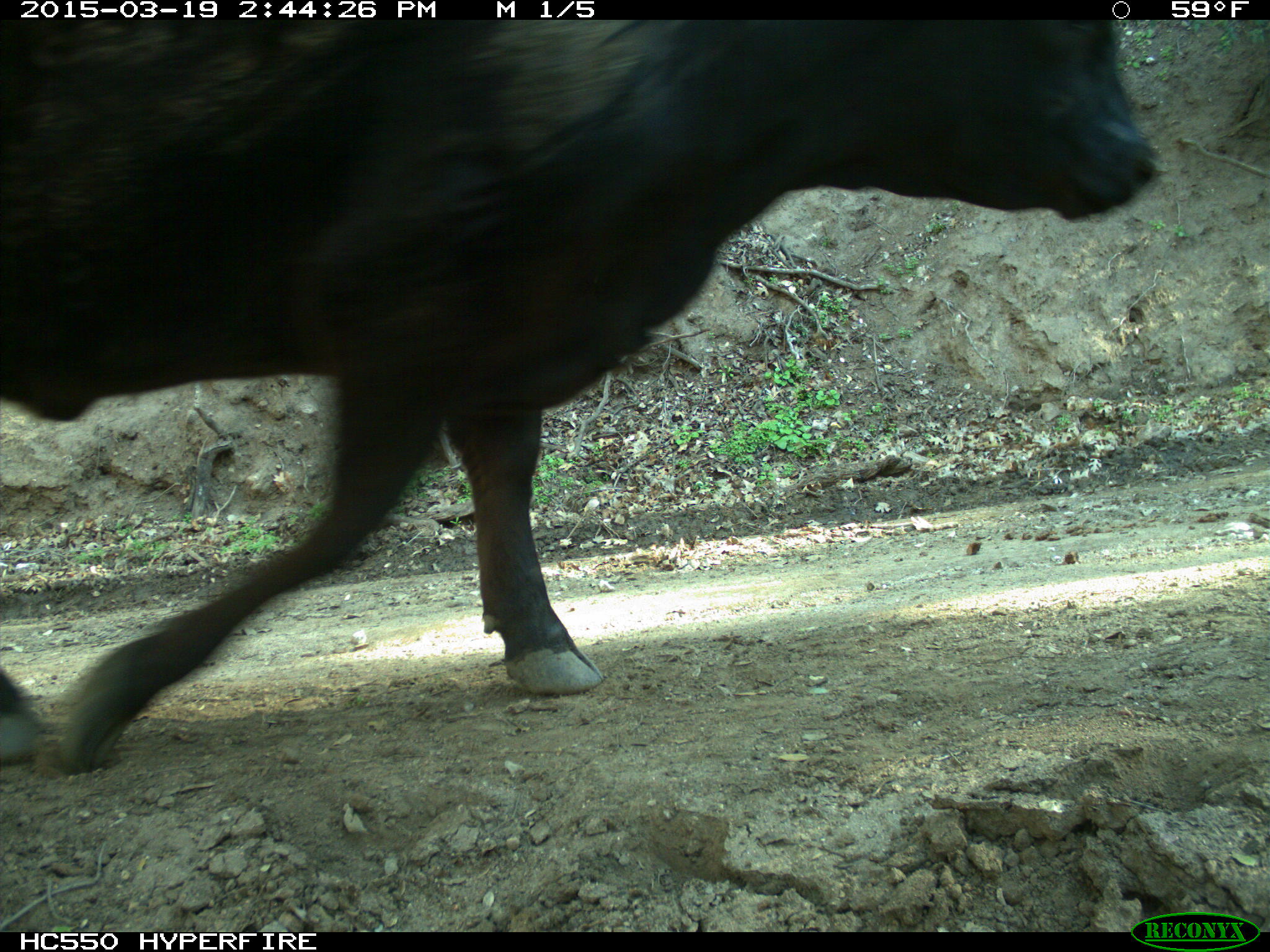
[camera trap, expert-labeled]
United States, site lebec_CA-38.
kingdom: Animalia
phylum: Chordata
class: Mammalia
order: Artiodactyla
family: Bovidae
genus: Bos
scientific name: Bos taurus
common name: domestic cow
Bos taurus (domestic cow).